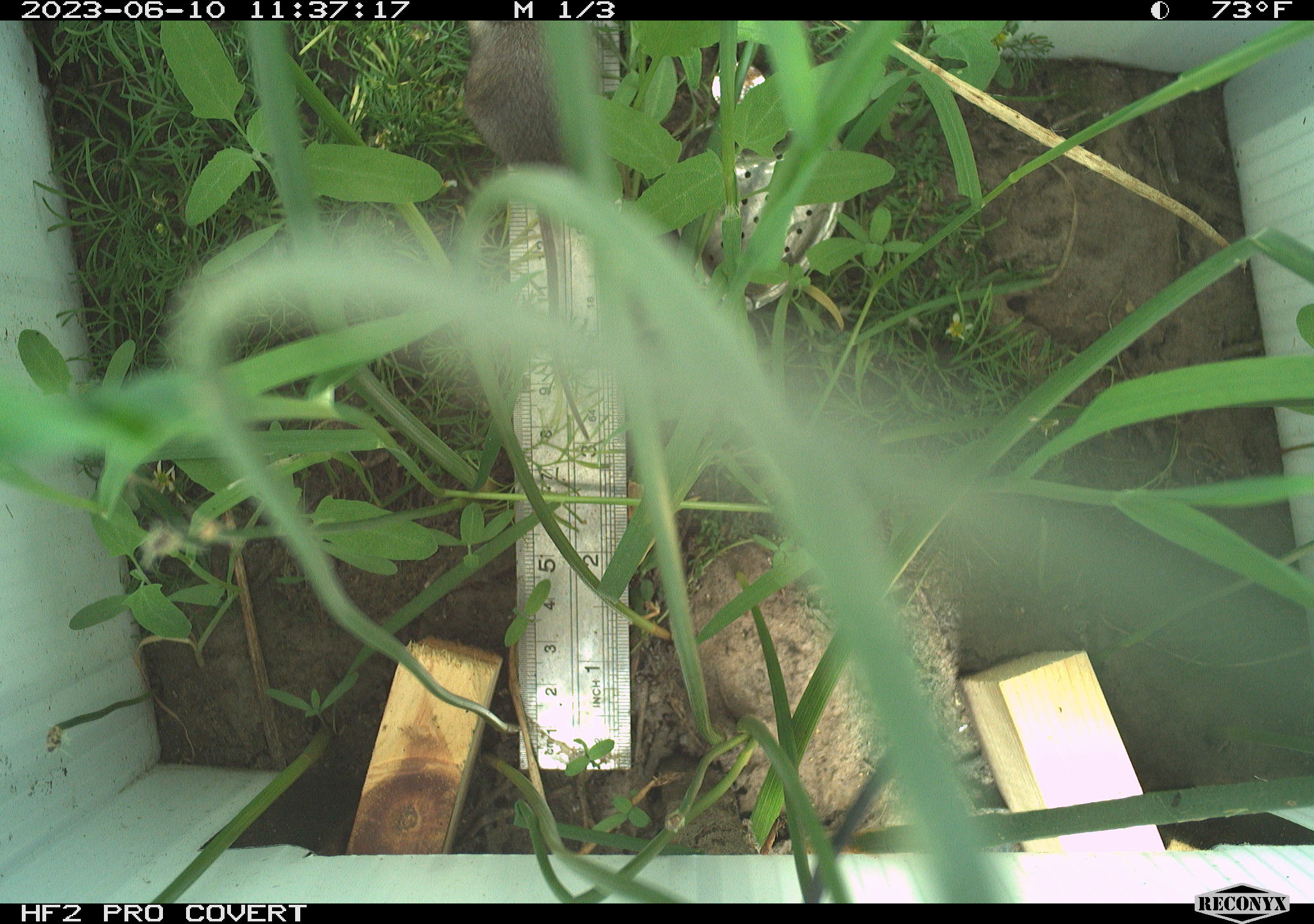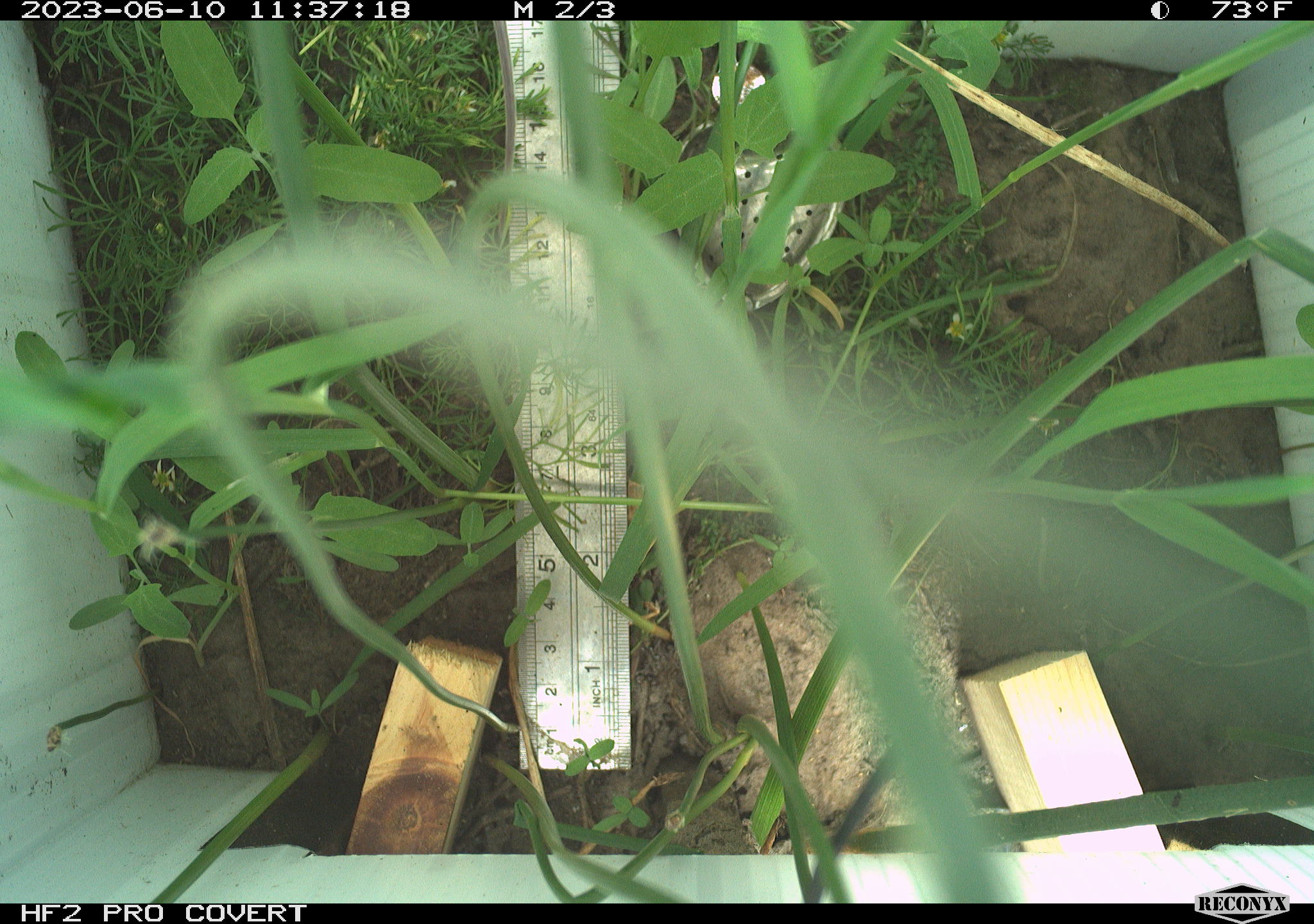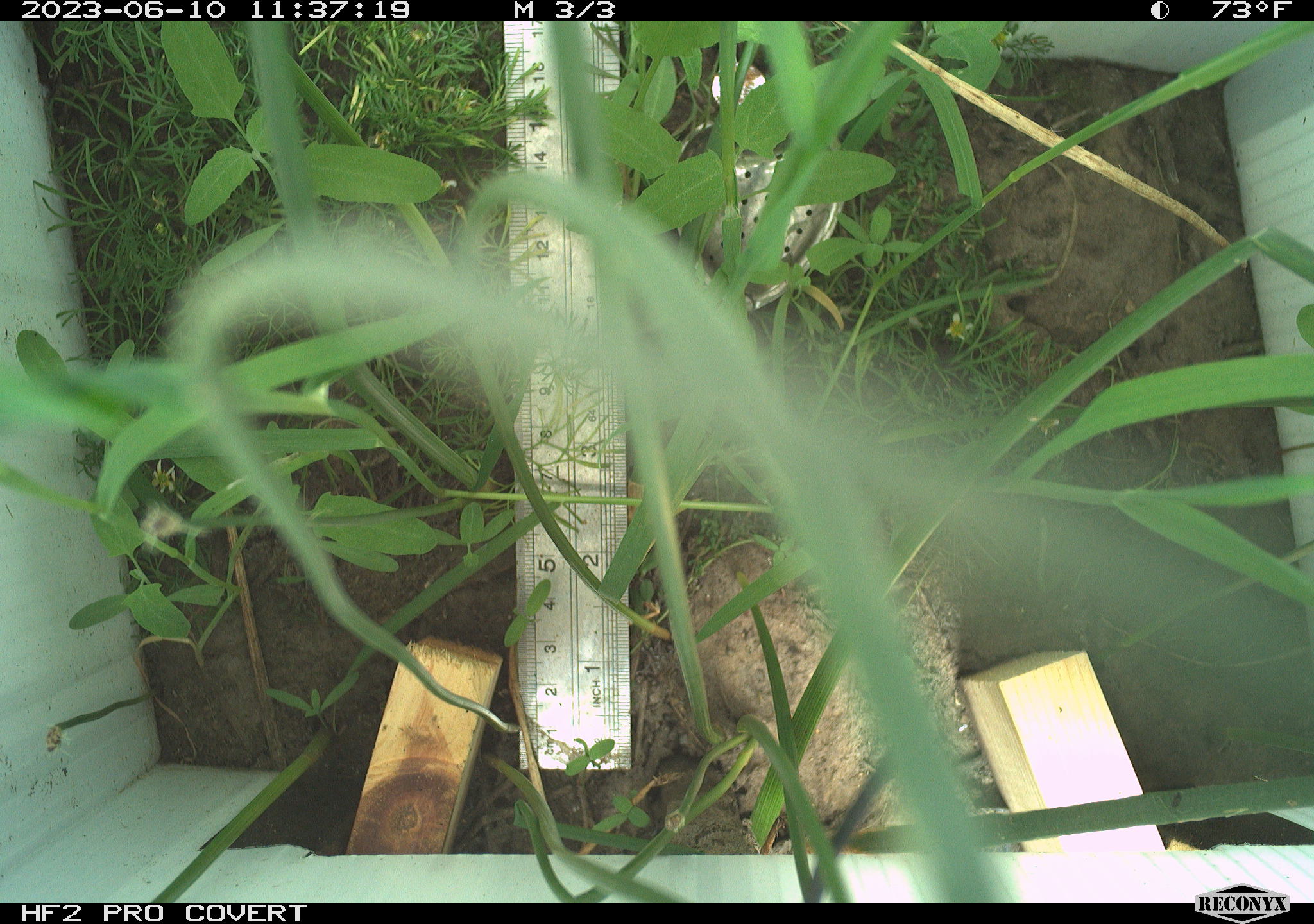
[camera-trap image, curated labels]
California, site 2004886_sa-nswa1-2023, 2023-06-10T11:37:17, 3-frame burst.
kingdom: Animalia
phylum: Chordata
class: Mammalia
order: Rodentia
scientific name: Rodentia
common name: mouse species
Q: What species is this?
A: Mouse species (Rodentia).